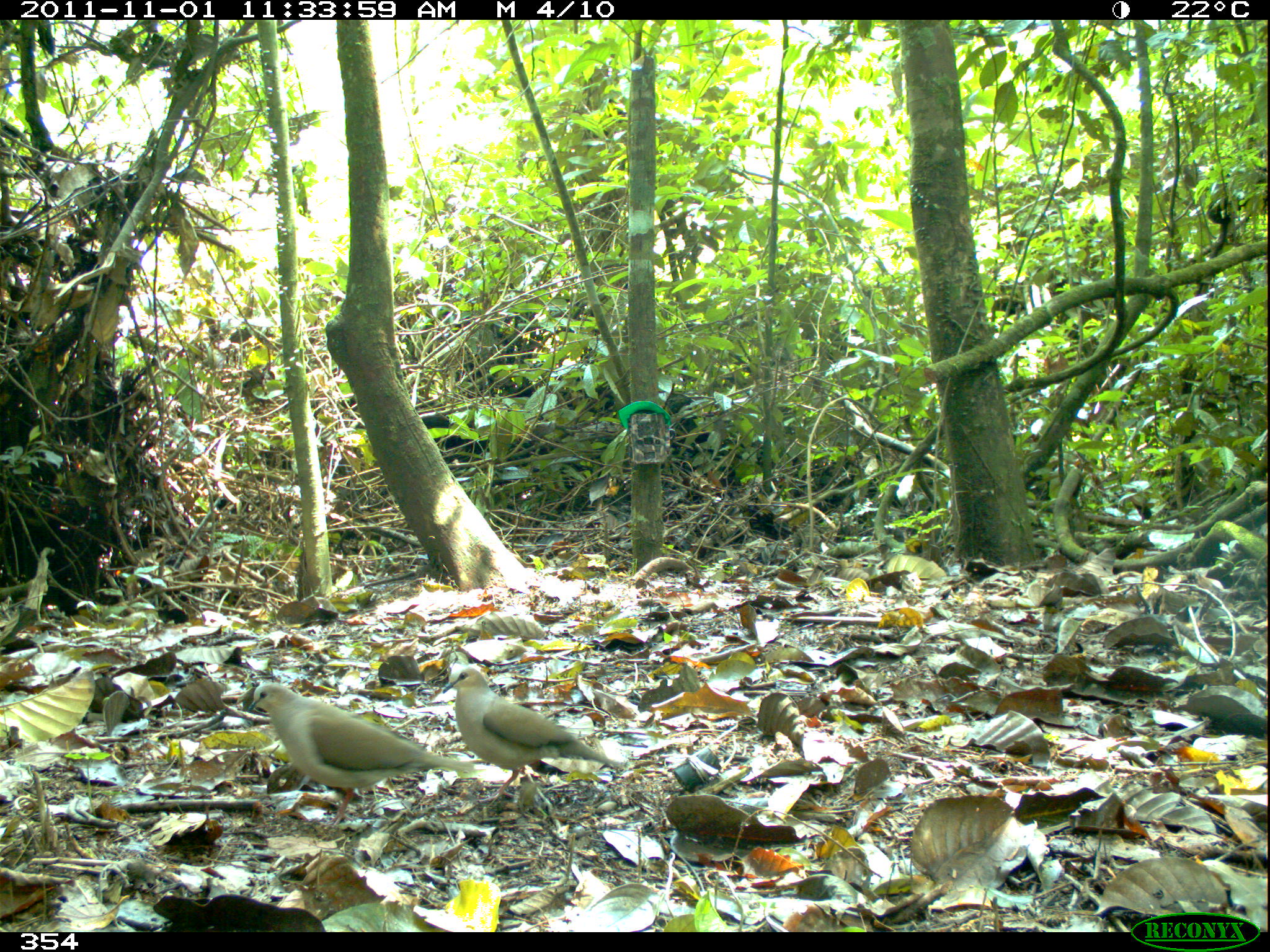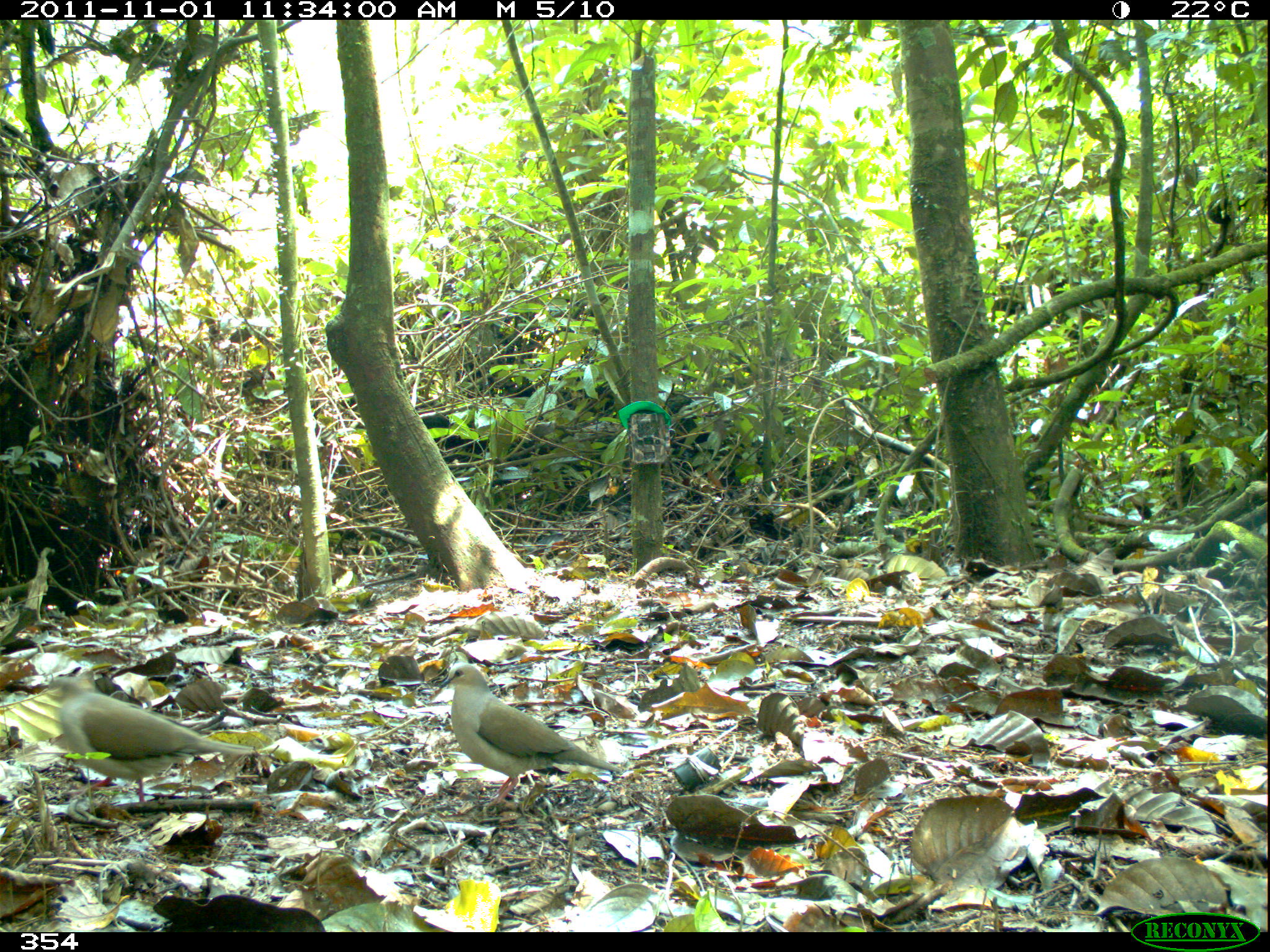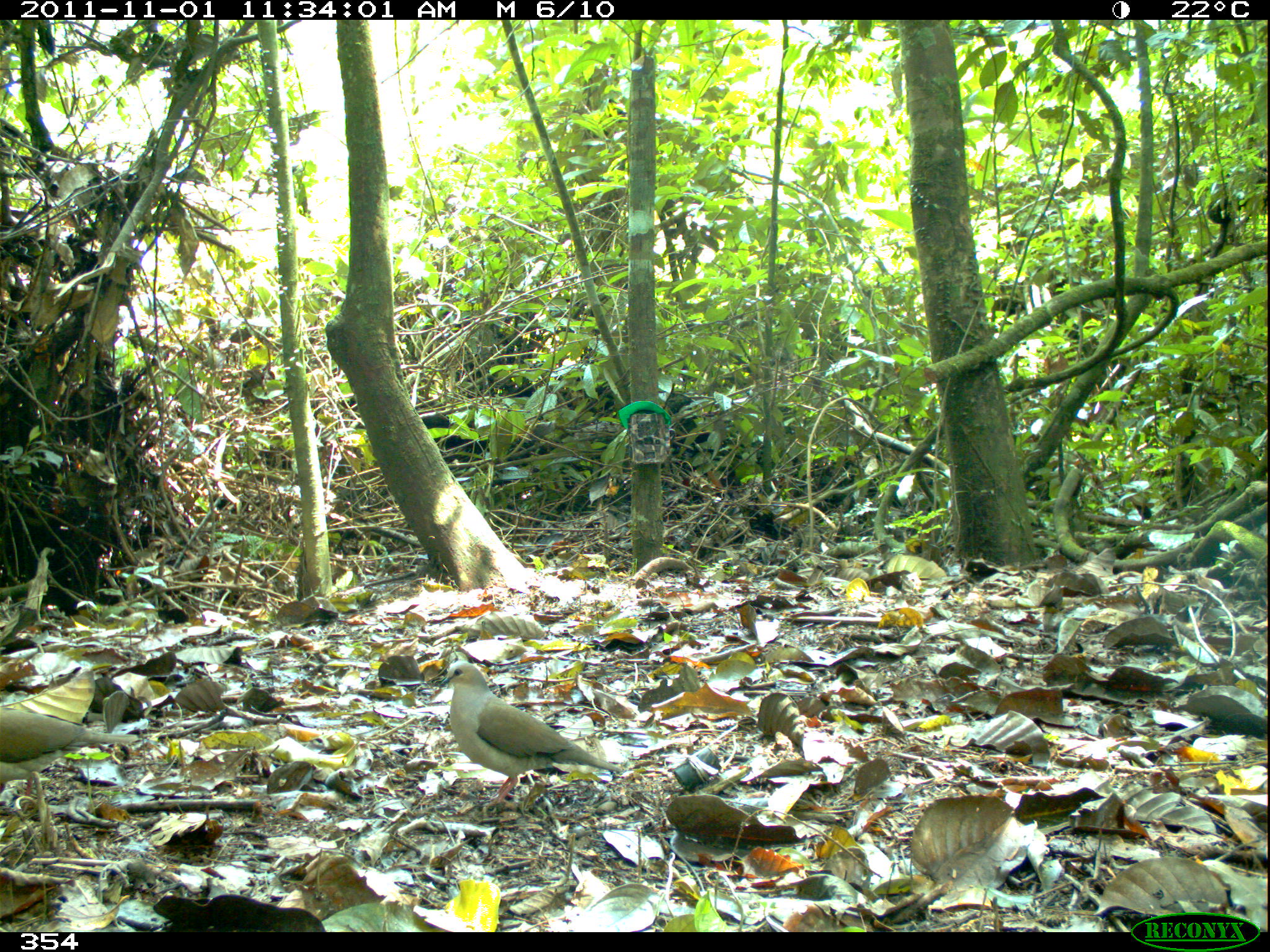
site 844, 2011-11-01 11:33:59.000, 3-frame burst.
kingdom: Animalia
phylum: Chordata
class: Aves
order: Columbiformes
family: Columbidae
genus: Leptotila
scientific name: Leptotila verreauxi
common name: white-tipped dove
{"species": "Leptotila verreauxi (white-tipped dove)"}